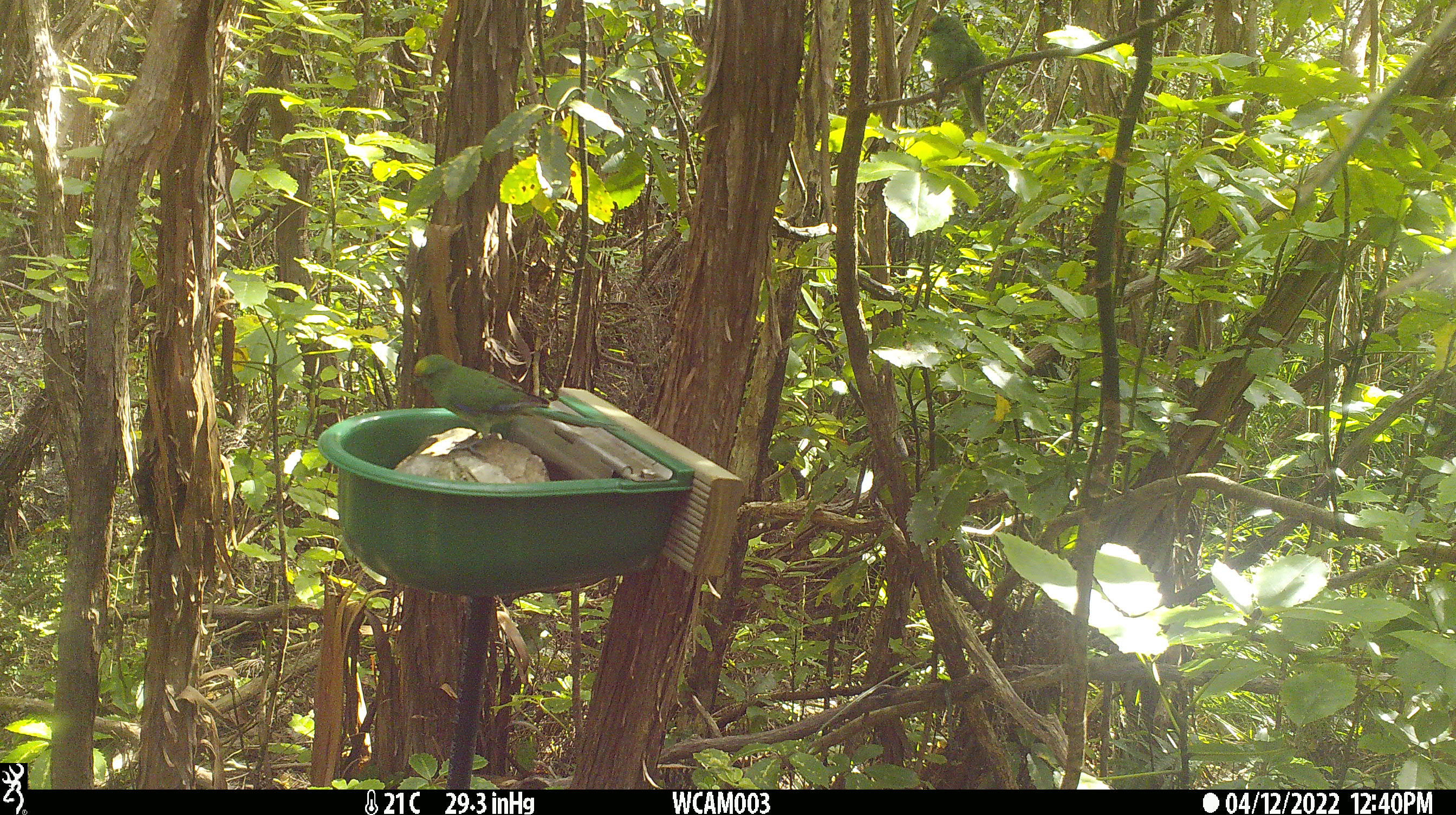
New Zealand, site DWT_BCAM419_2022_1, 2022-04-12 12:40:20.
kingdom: Animalia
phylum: Chordata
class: Aves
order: Psittaciformes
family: Psittaculidae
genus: Cyanoramphus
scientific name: Cyanoramphus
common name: parakeet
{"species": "parakeet (Cyanoramphus)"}